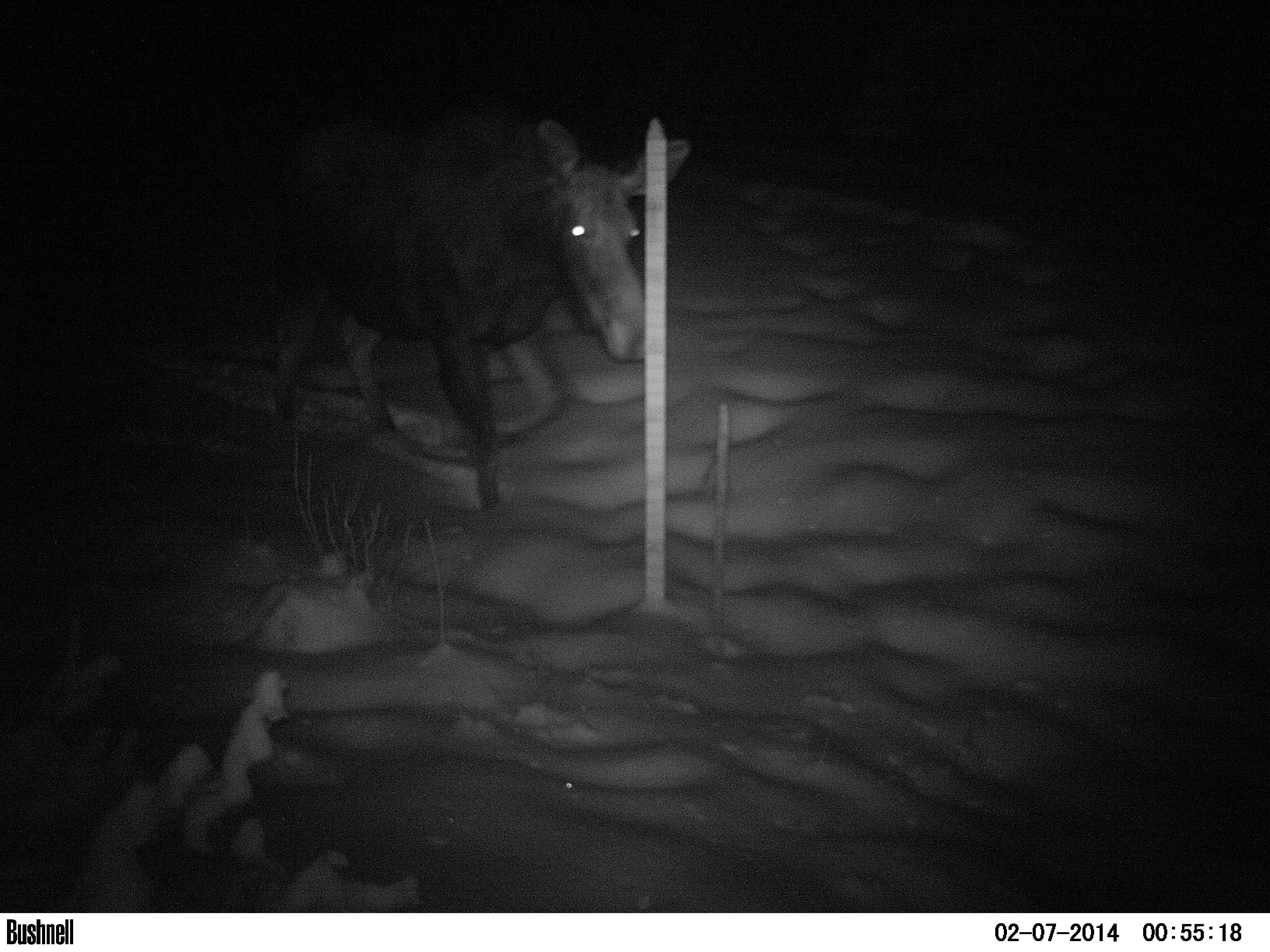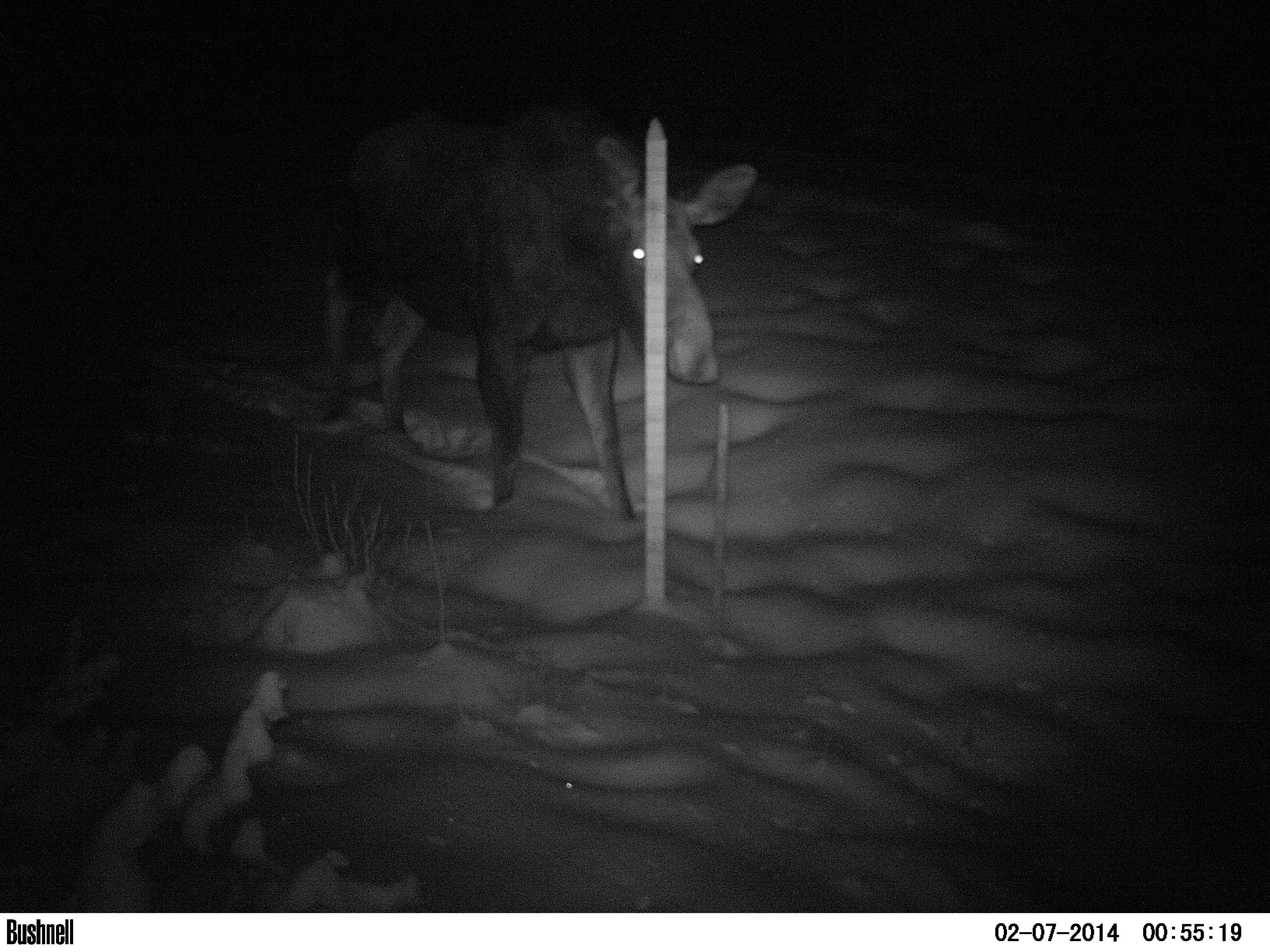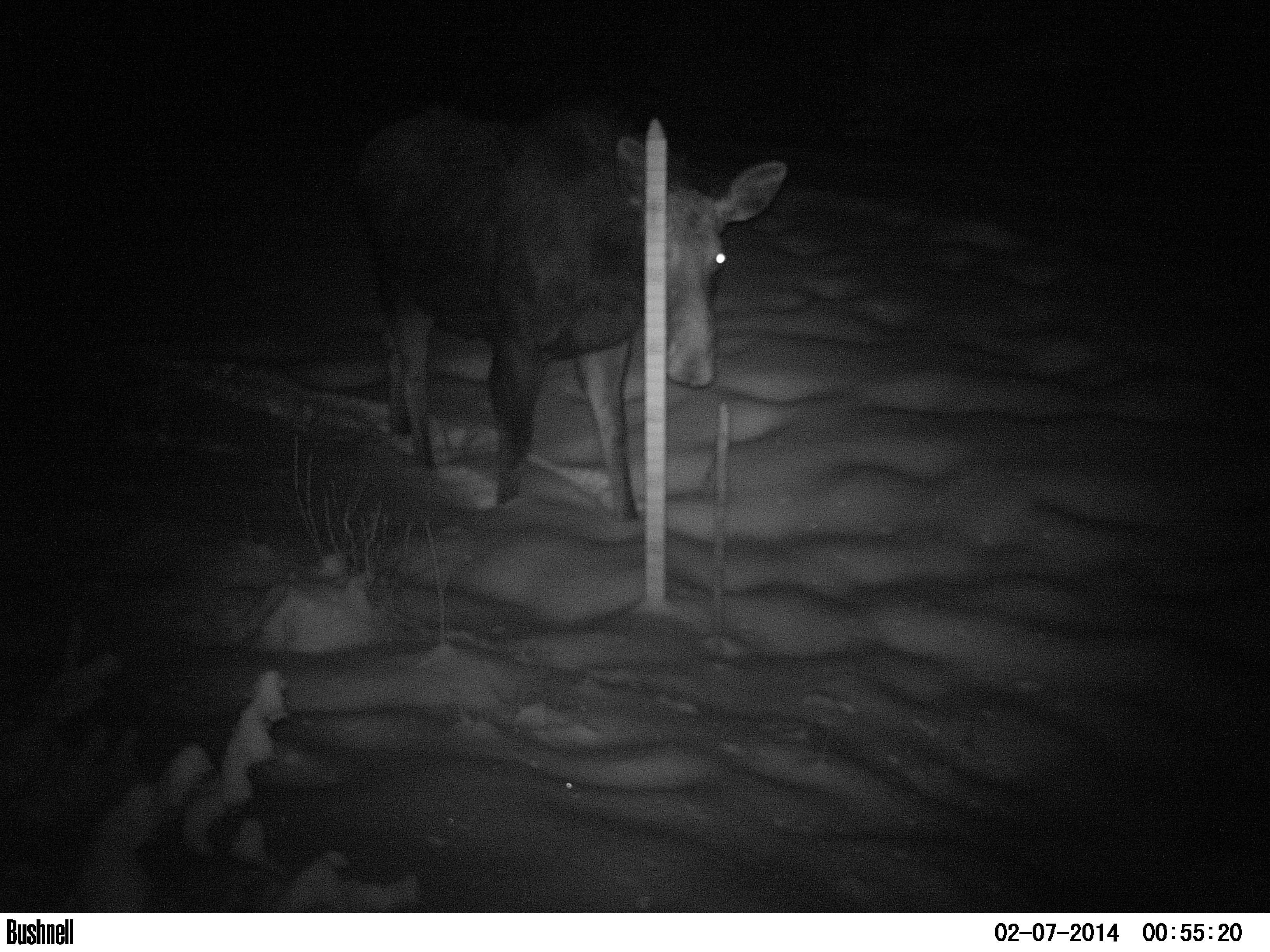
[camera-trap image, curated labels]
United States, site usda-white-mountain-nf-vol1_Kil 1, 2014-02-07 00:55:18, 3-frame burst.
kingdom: Animalia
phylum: Chordata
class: Mammalia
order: Artiodactyla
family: Cervidae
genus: Alces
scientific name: Alces alces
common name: moose